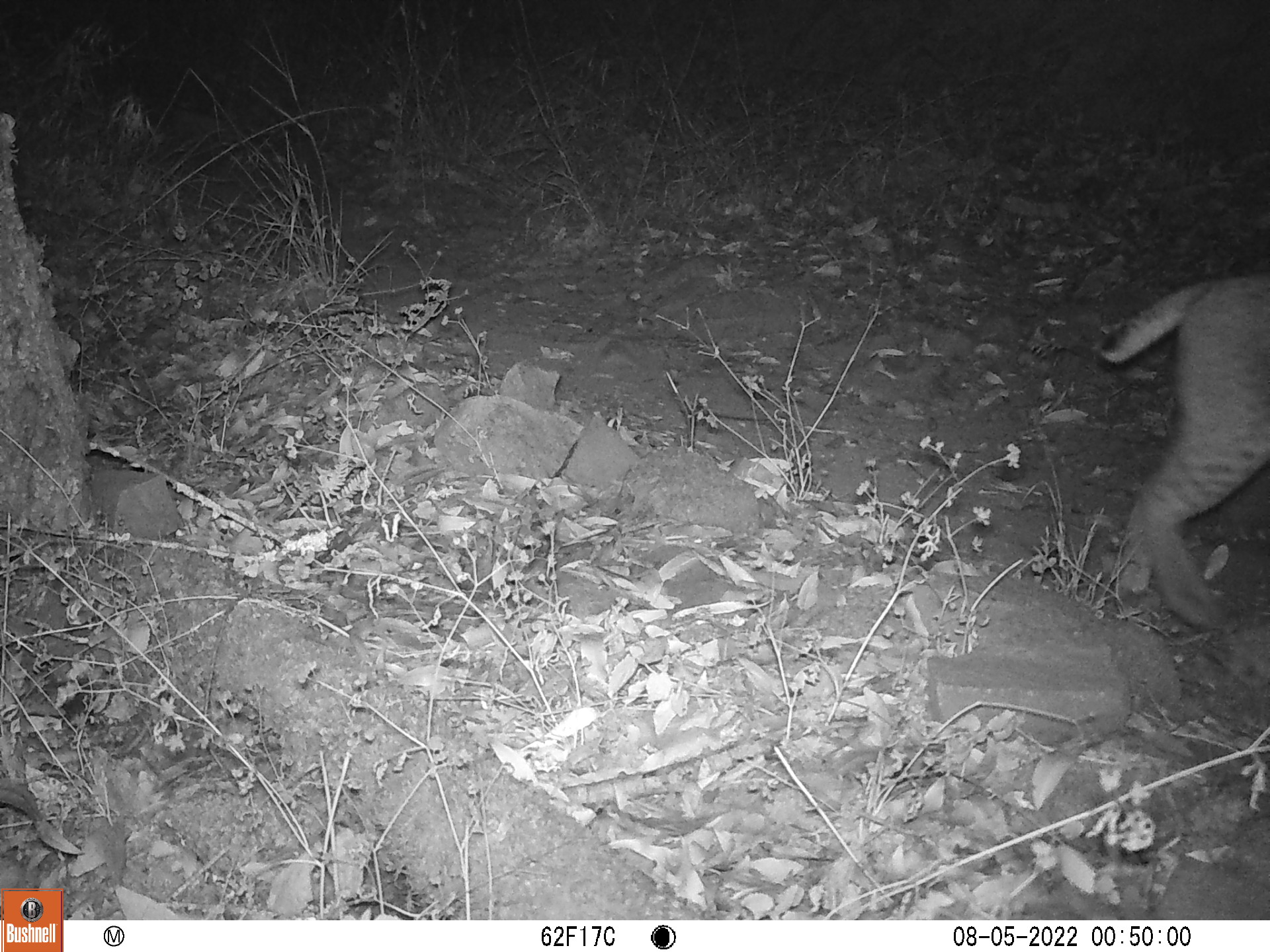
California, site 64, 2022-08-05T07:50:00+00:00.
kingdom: Animalia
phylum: Chordata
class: Mammalia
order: Carnivora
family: Felidae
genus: Lynx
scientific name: Lynx rufus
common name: bobcat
Bobcat (Lynx rufus).